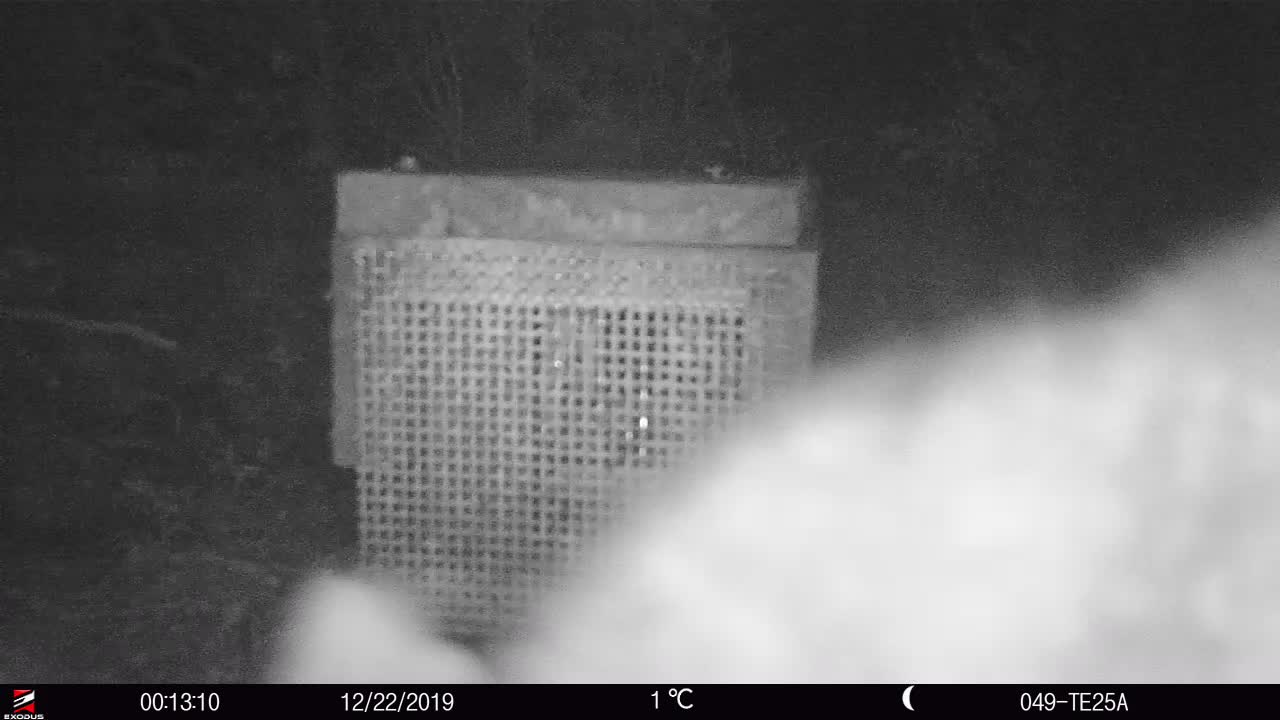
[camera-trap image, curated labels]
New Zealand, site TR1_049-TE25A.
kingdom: Animalia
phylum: Chordata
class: Mammalia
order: Diprotodontia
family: Phalangeridae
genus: Trichosurus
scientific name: Trichosurus vulpecula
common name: common brushtail possum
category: possum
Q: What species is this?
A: Possum (common brushtail possum) (Trichosurus vulpecula).